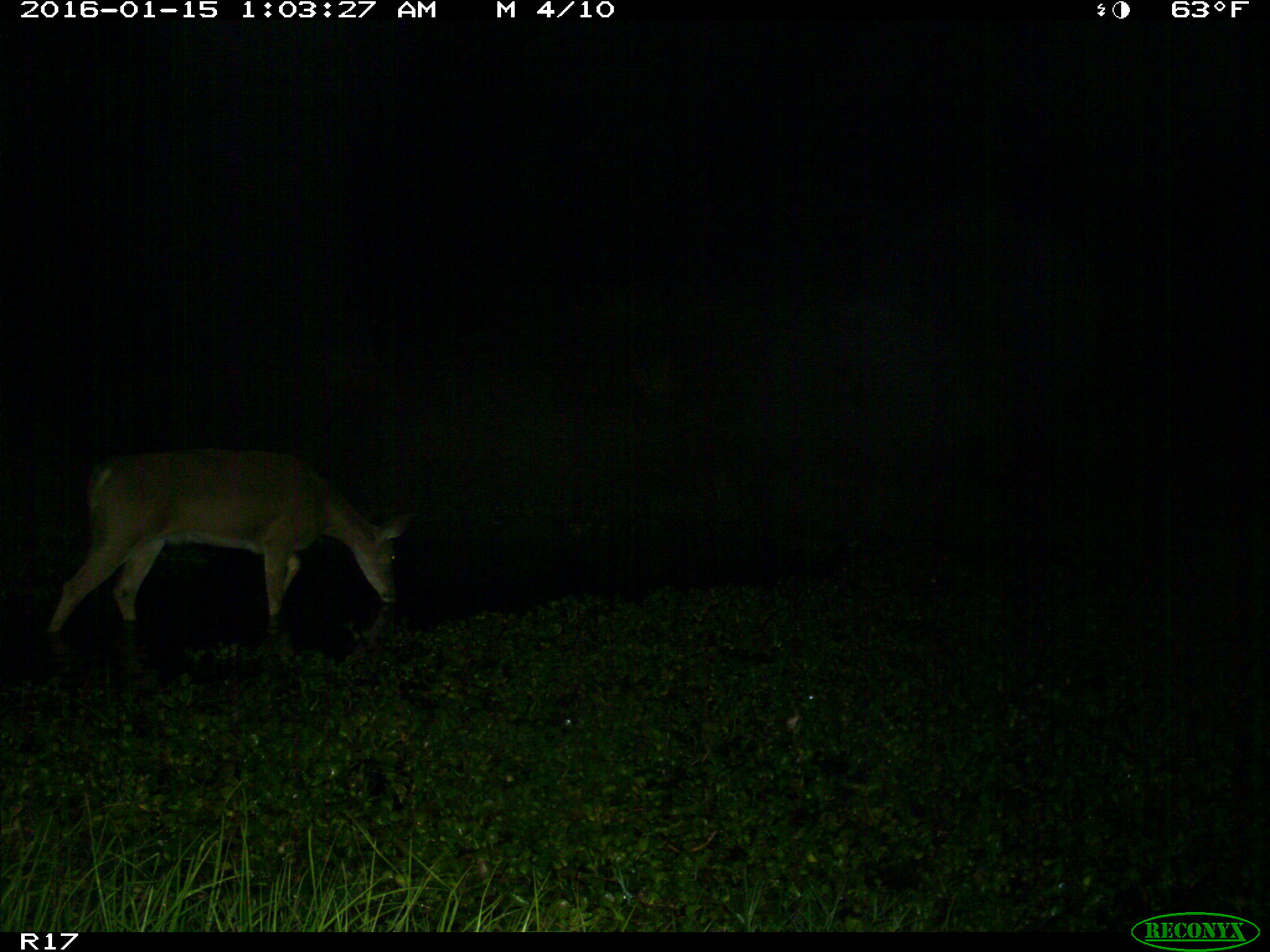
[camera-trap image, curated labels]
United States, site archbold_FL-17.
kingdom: Animalia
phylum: Chordata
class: Mammalia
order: Artiodactyla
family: Cervidae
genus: Odocoileus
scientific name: Odocoileus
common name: deer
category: unidentified deer